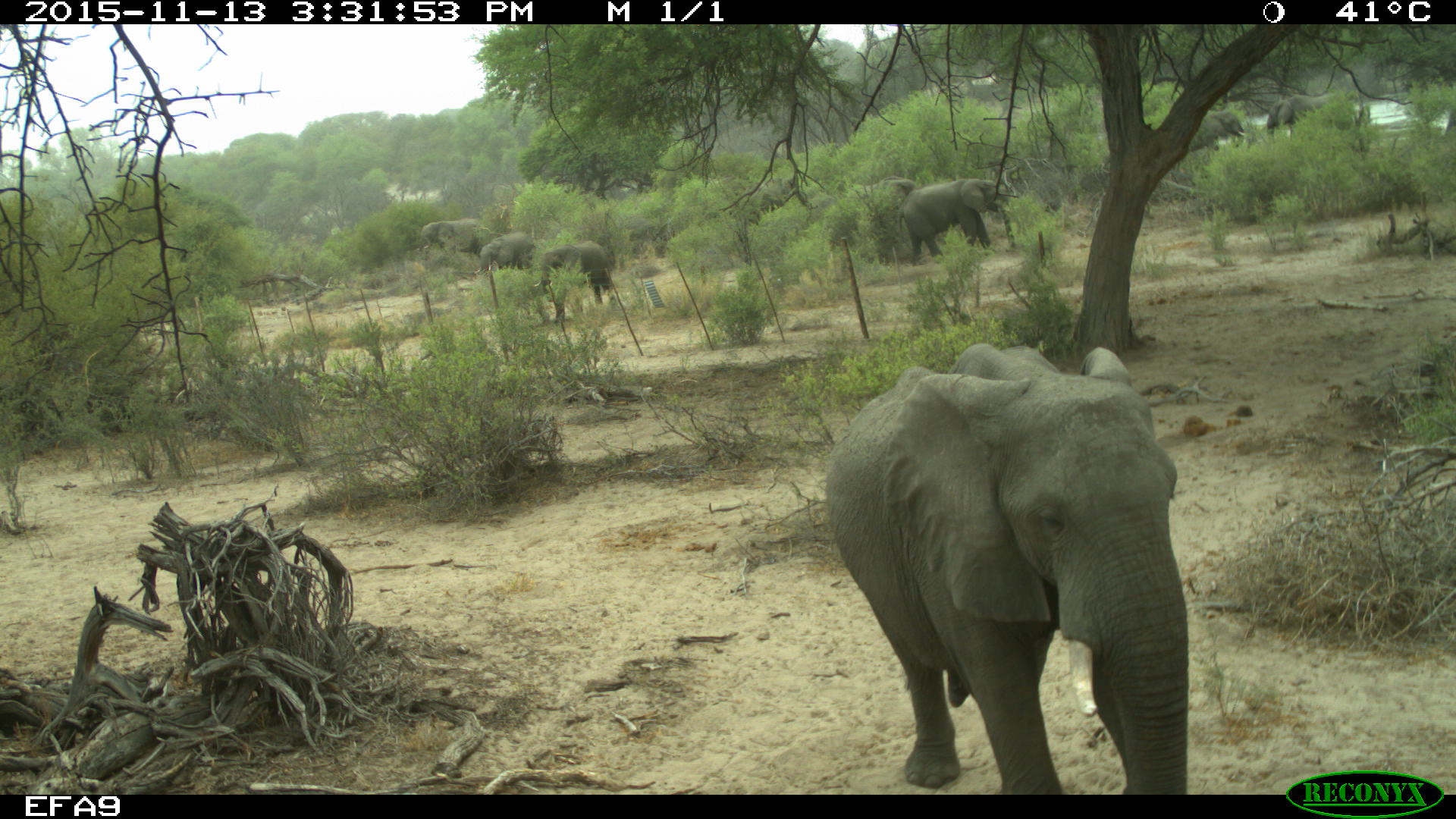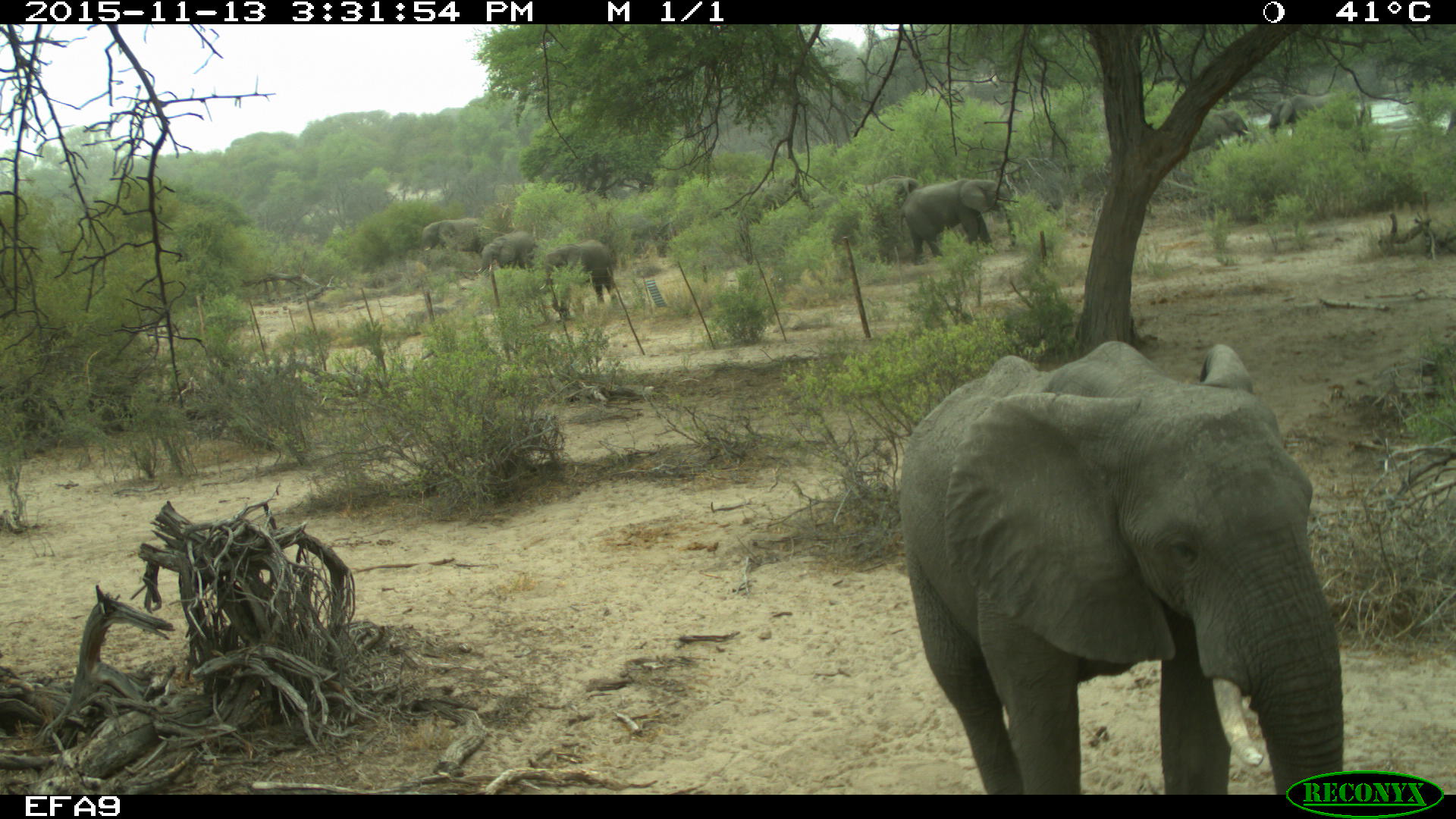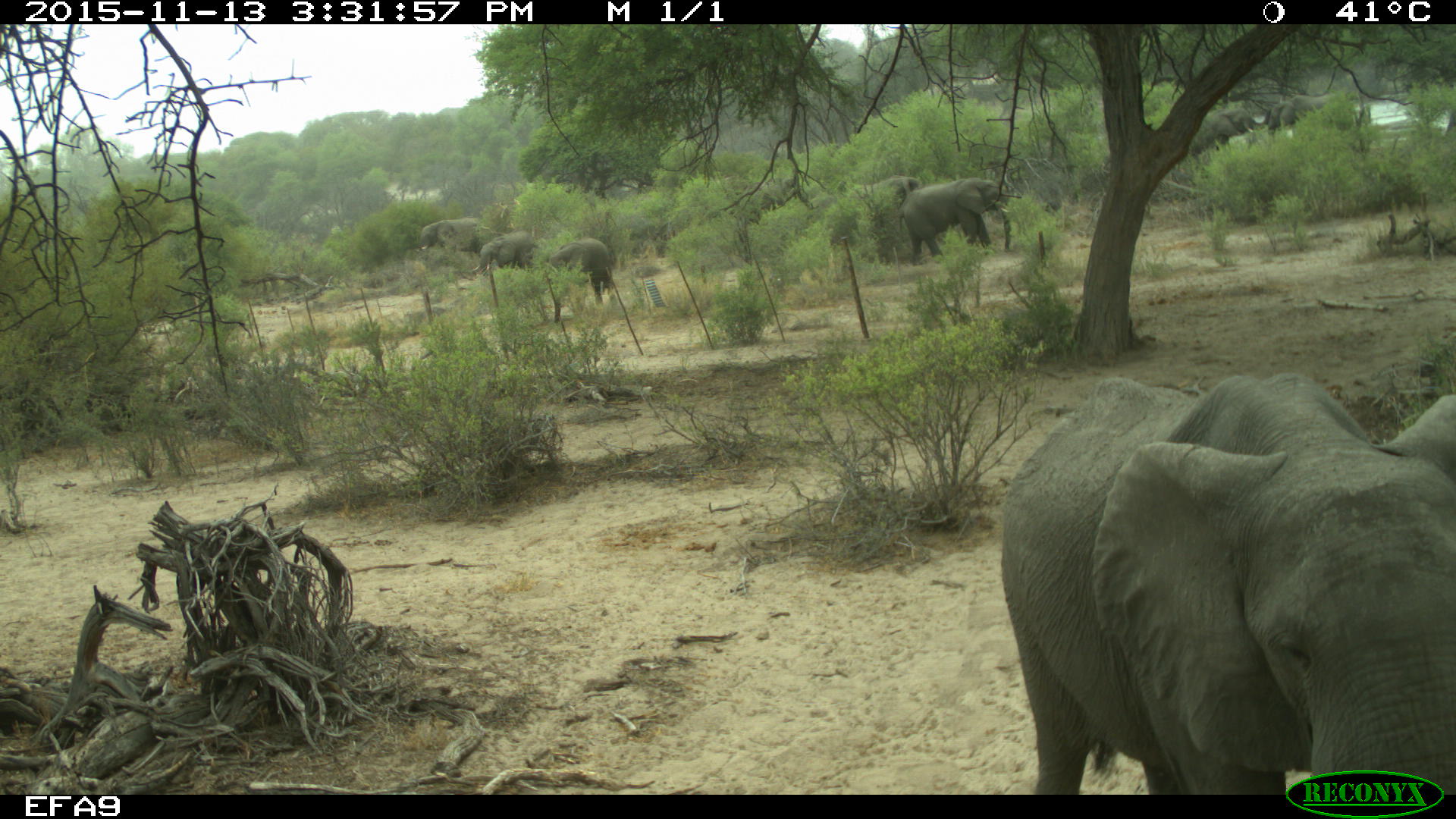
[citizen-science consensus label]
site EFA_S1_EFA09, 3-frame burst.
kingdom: Animalia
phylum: Chordata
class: Mammalia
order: Proboscidea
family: Elephantidae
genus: Loxodonta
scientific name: Loxodonta africana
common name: african bush elephant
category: elephant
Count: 6.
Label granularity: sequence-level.